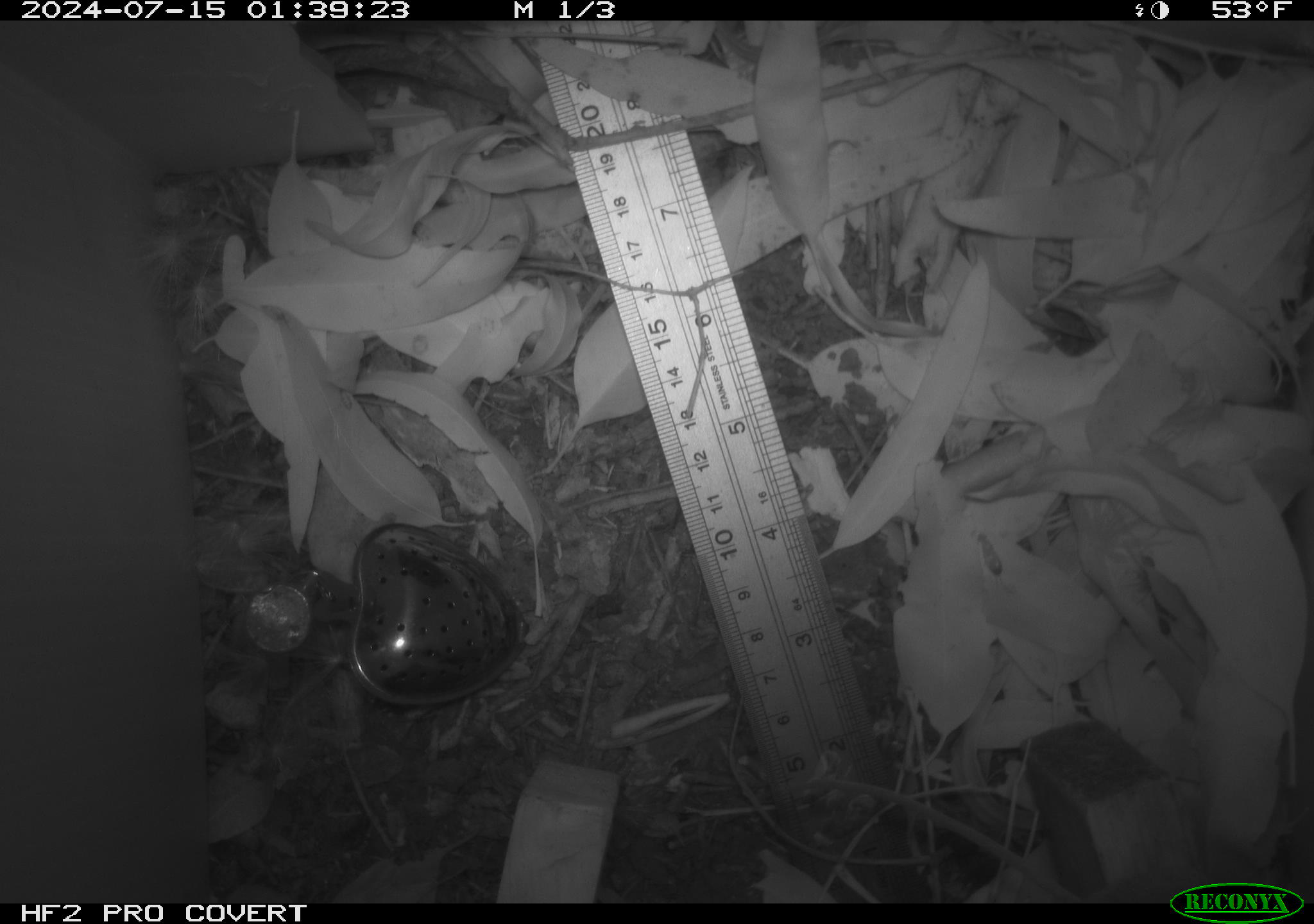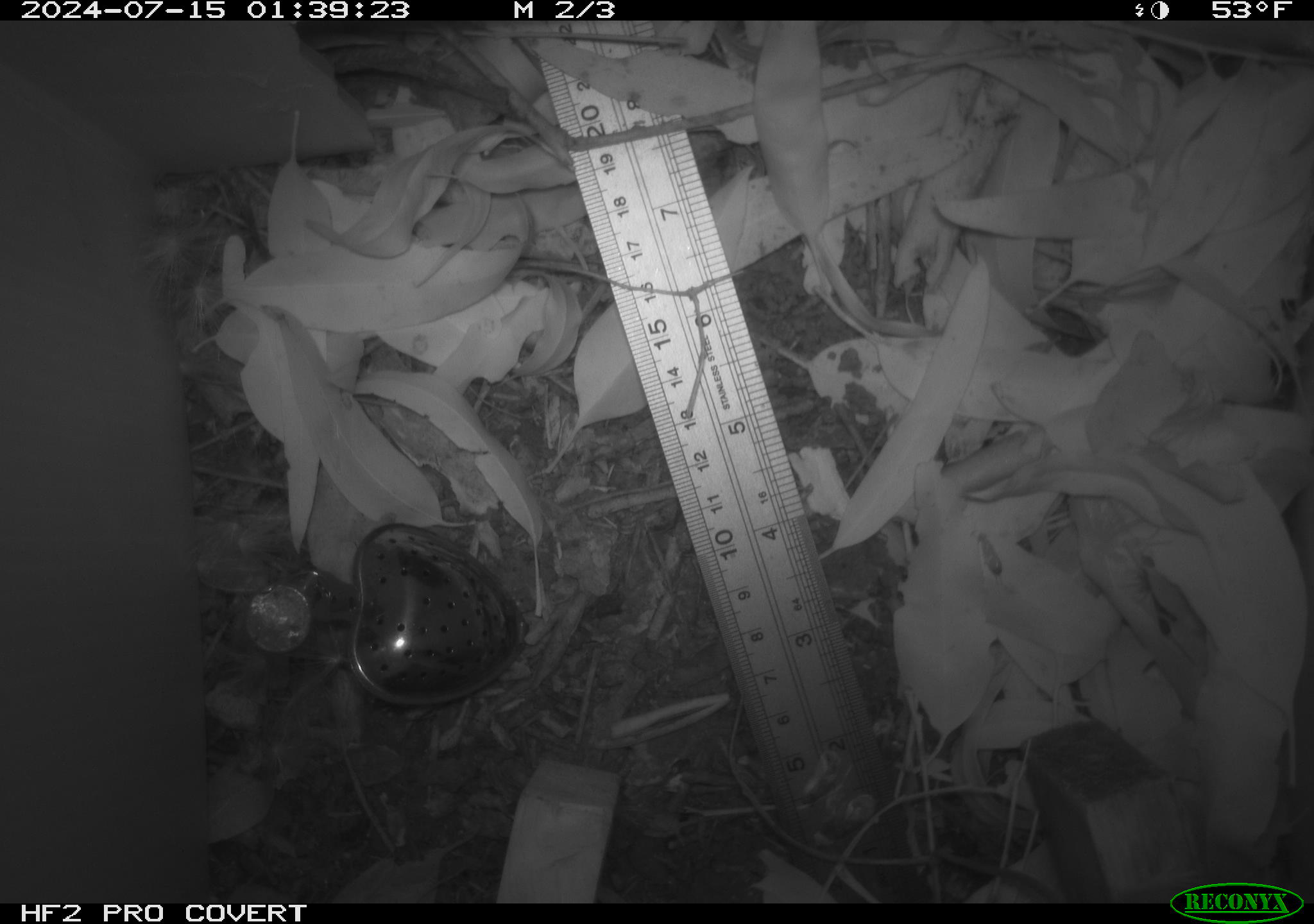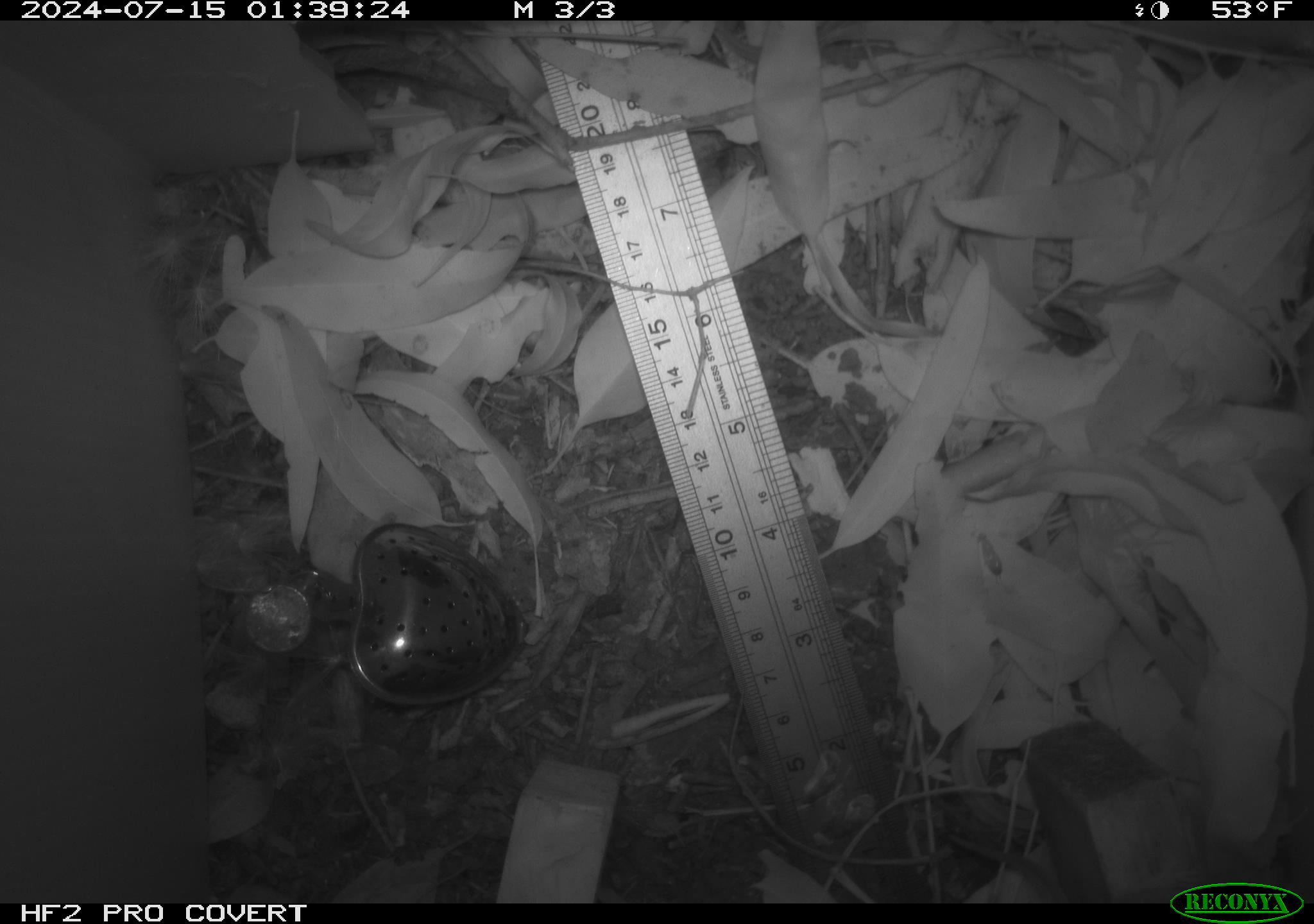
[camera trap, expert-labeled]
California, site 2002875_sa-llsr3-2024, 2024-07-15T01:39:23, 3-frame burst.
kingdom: Animalia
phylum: Chordata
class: Mammalia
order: Rodentia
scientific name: Rodentia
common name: mouse species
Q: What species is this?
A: Mouse species (Rodentia).